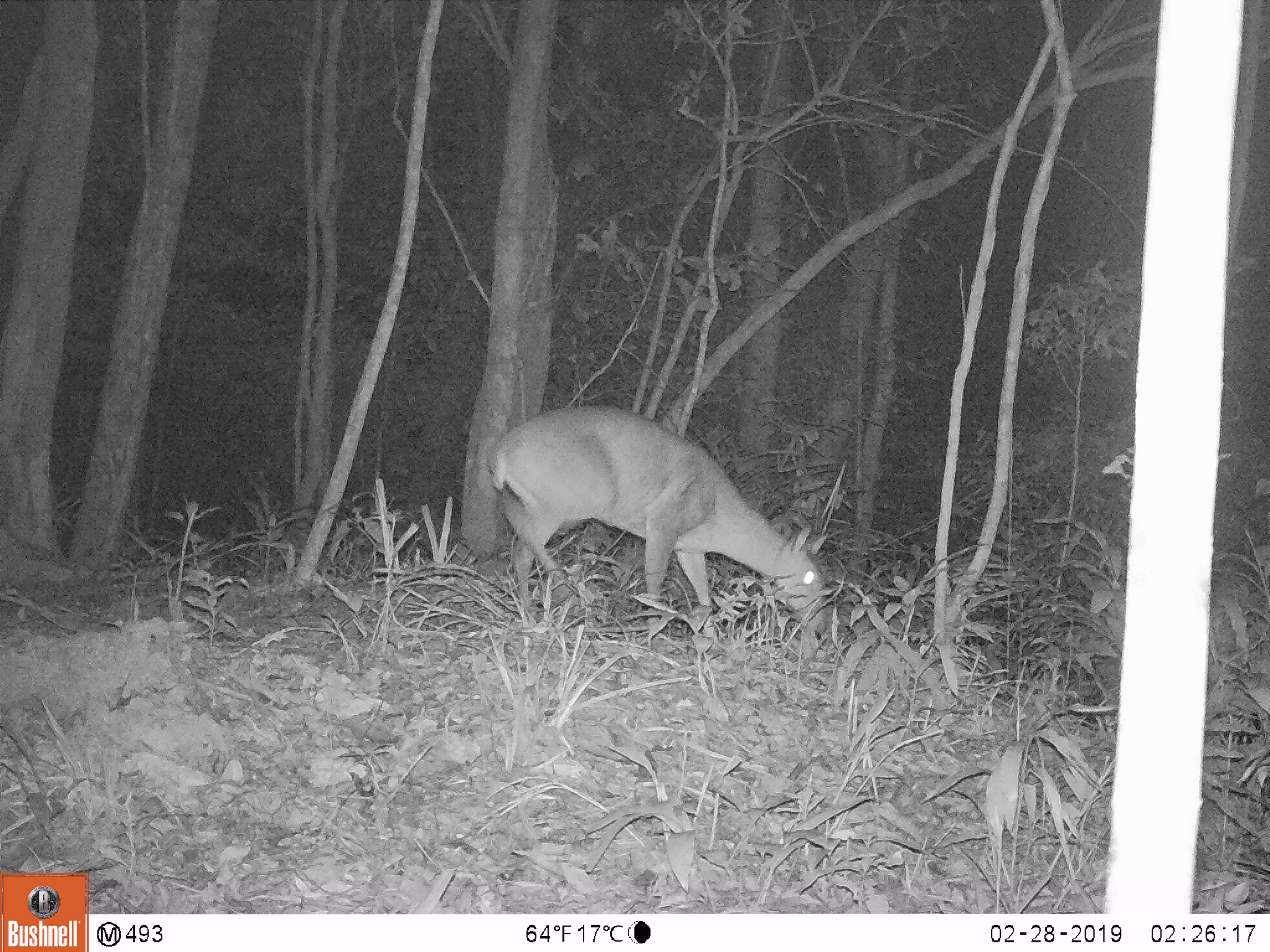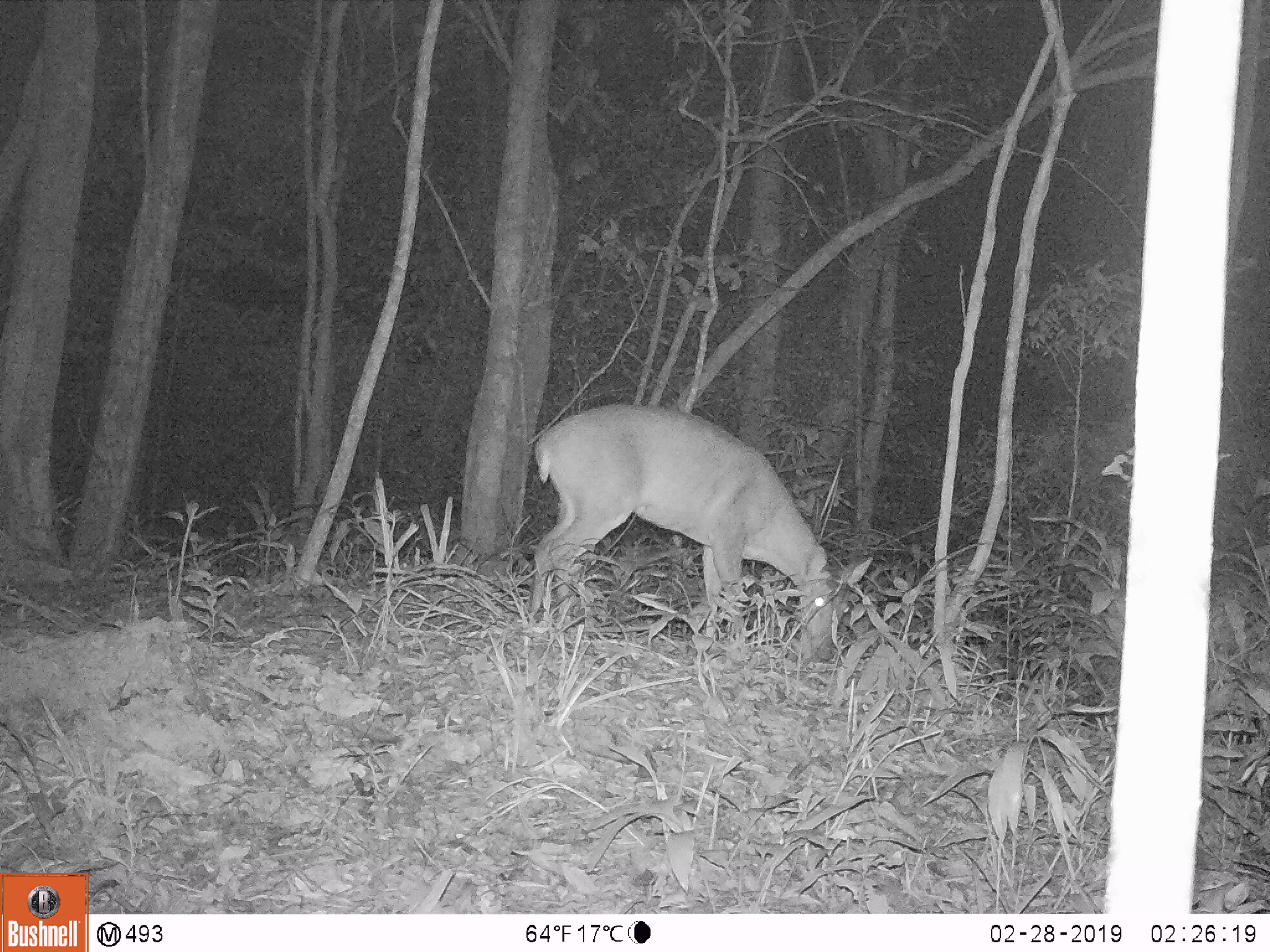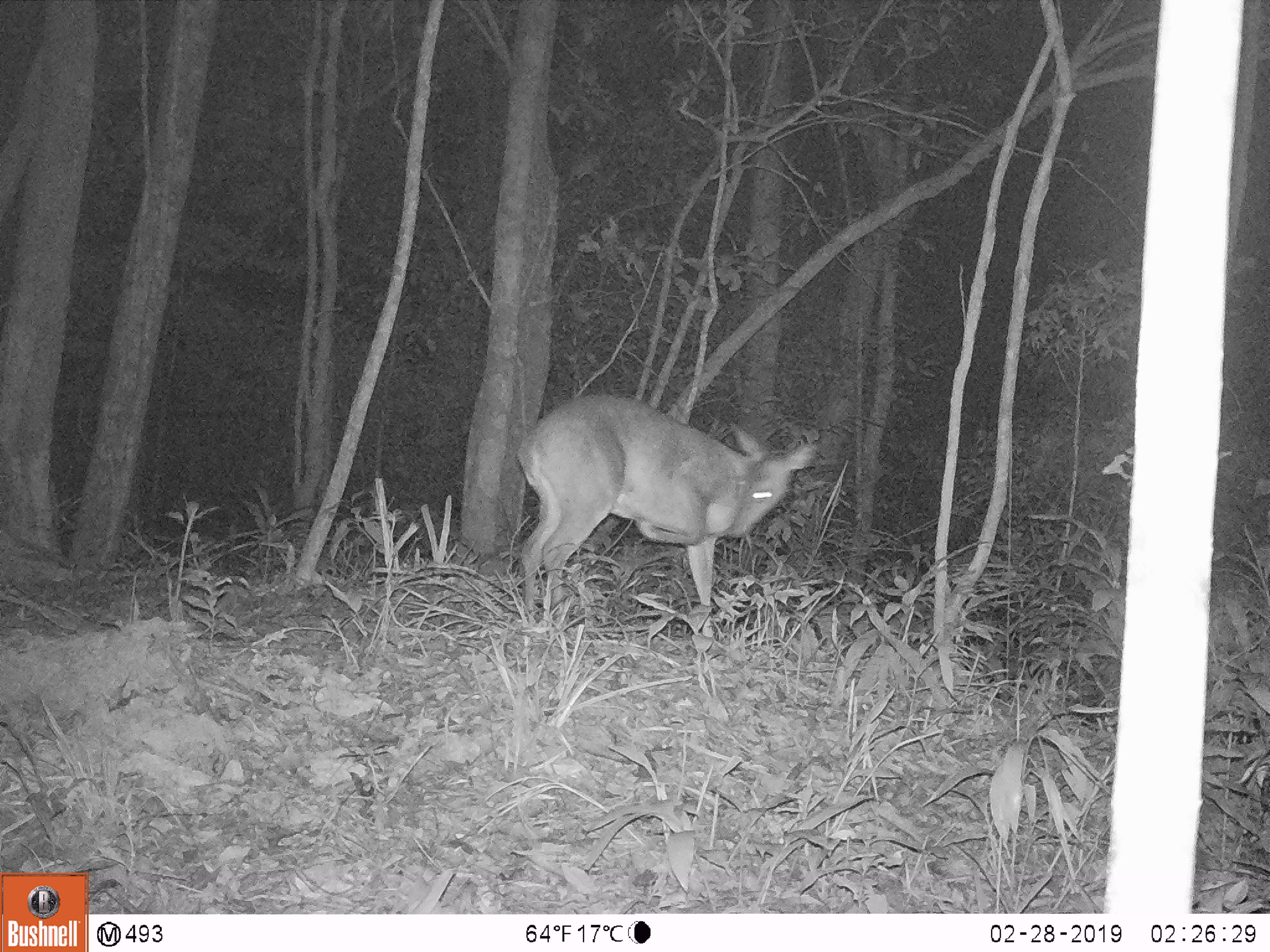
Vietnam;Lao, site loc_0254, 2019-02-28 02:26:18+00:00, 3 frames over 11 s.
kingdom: Animalia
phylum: Chordata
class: Mammalia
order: Artiodactyla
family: Cervidae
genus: Muntiacus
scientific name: Muntiacus vuquangensis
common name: large-antlered muntjac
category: large antlered muntjac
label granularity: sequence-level